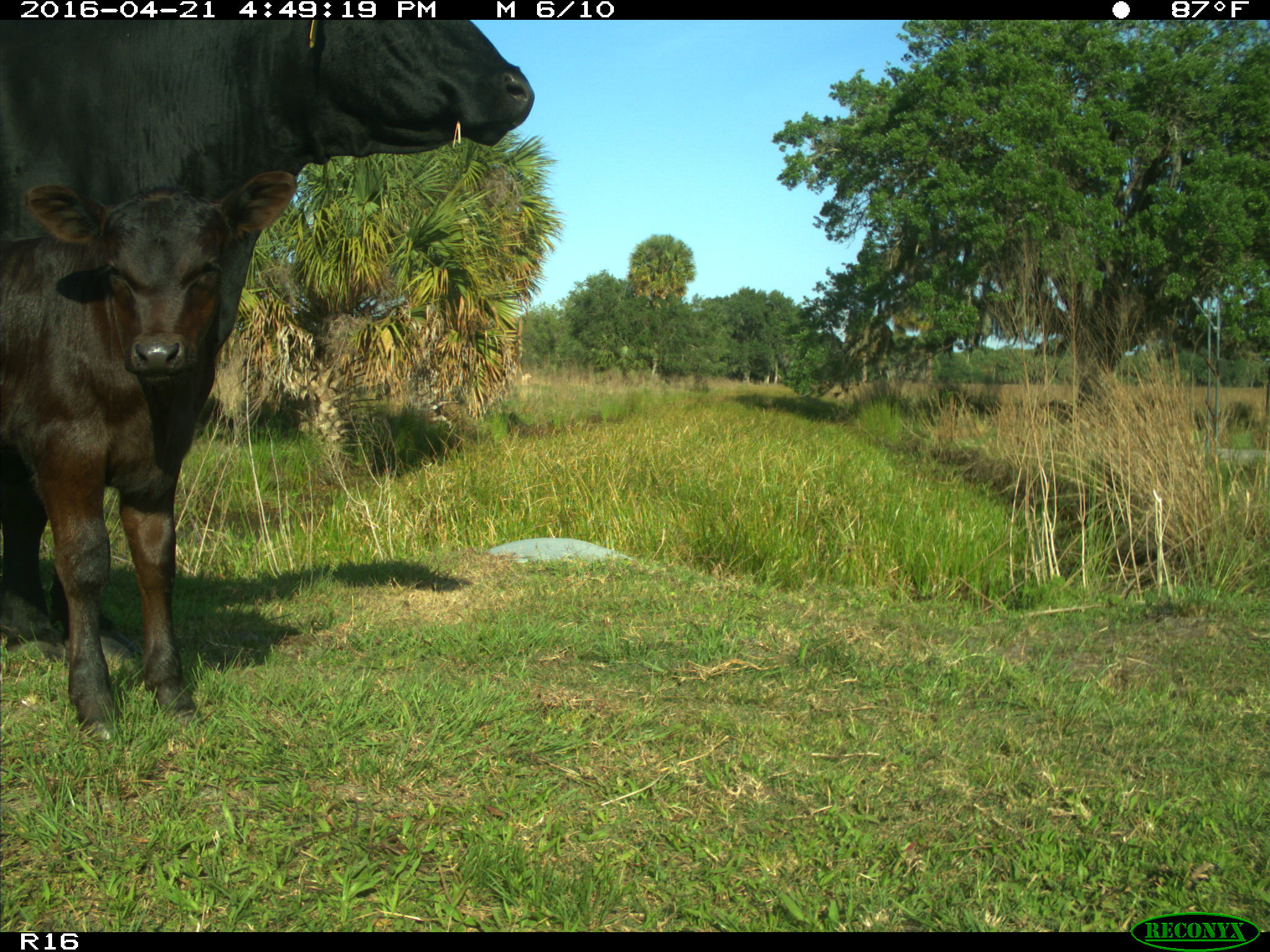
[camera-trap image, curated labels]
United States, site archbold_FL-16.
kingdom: Animalia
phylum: Chordata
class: Mammalia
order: Artiodactyla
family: Bovidae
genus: Bos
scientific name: Bos taurus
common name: domestic cow